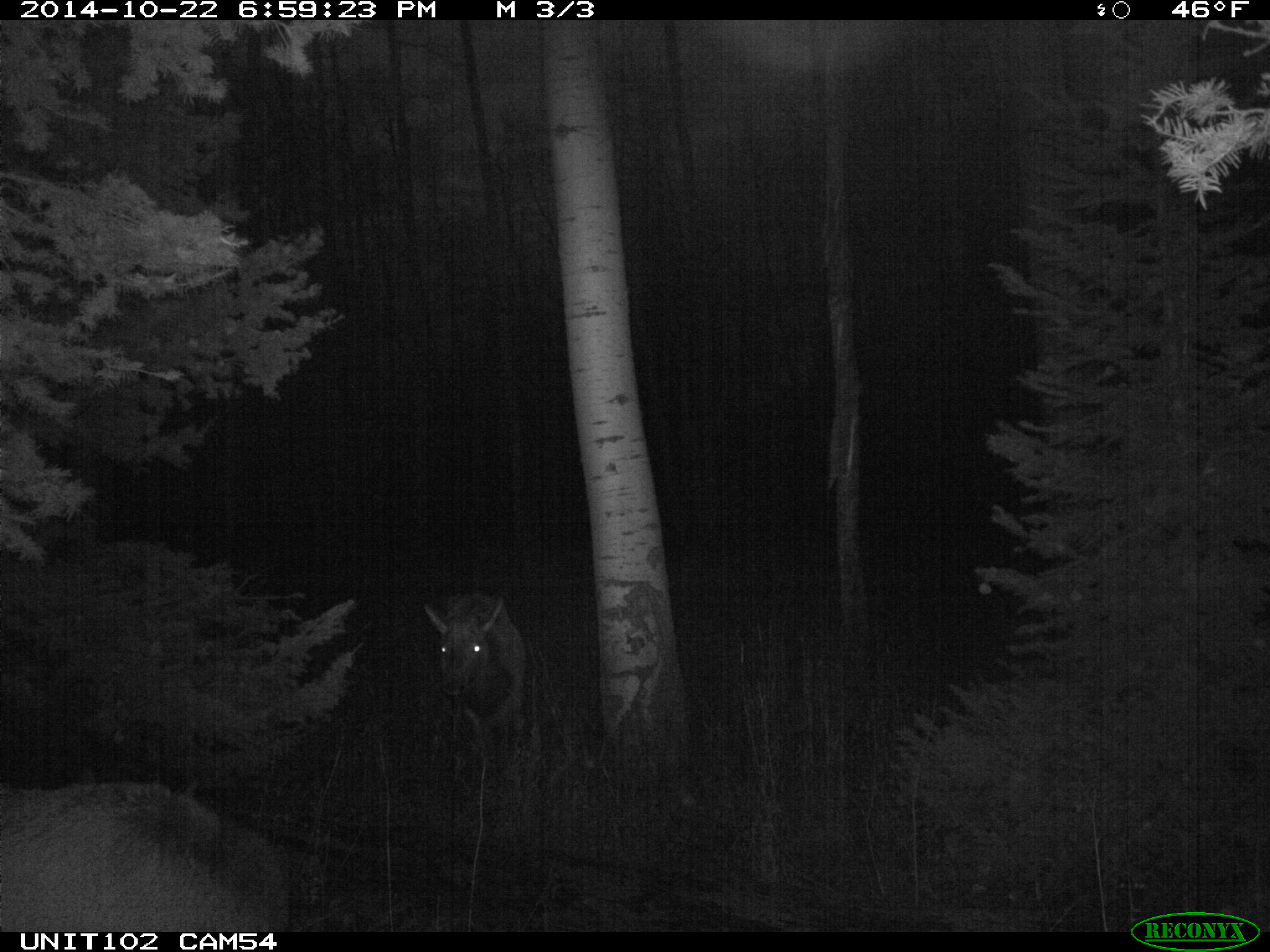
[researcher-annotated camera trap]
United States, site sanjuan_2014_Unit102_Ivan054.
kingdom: Animalia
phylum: Chordata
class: Mammalia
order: Artiodactyla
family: Cervidae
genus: Cervus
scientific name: Cervus elaphus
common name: red deer